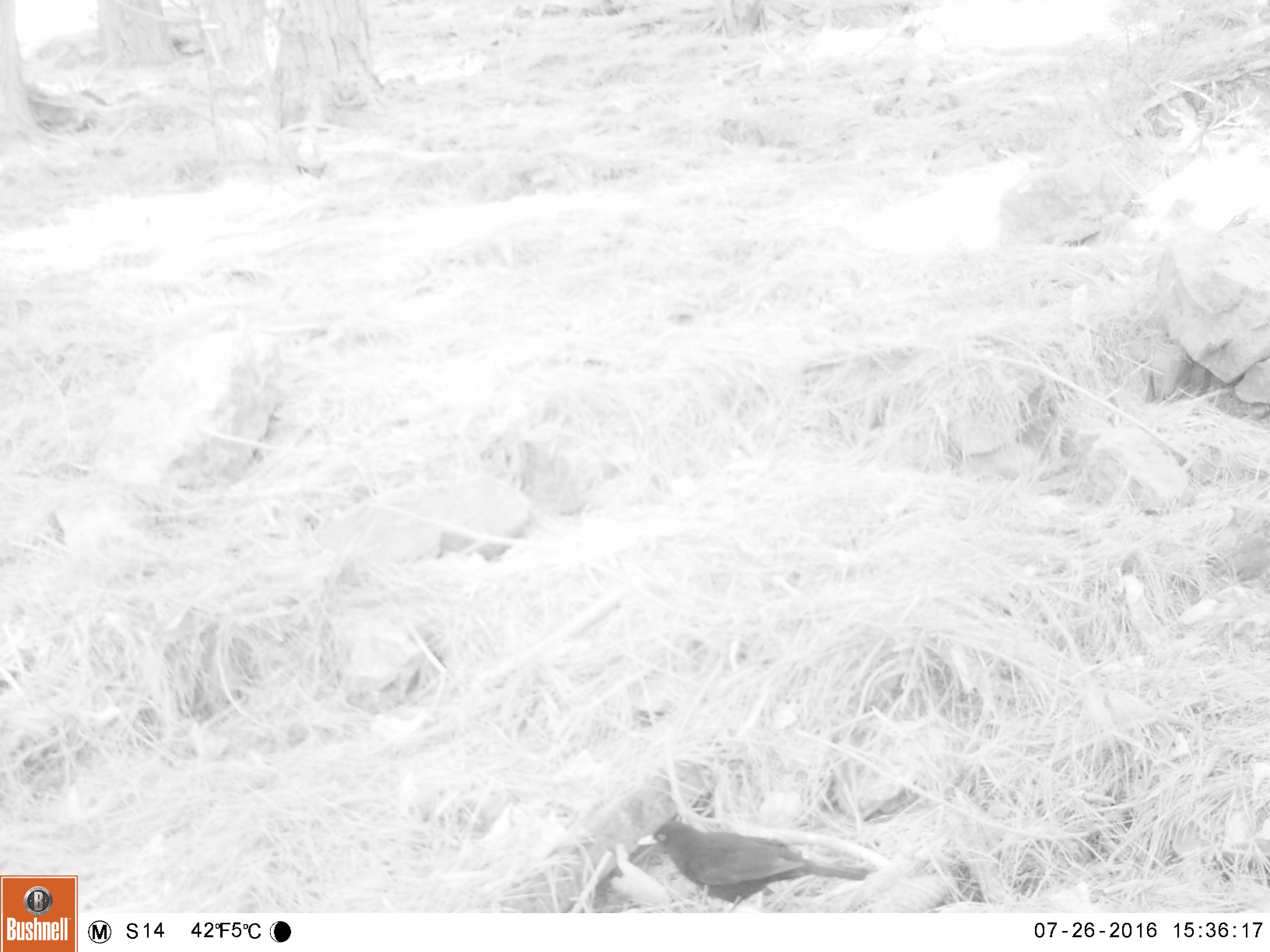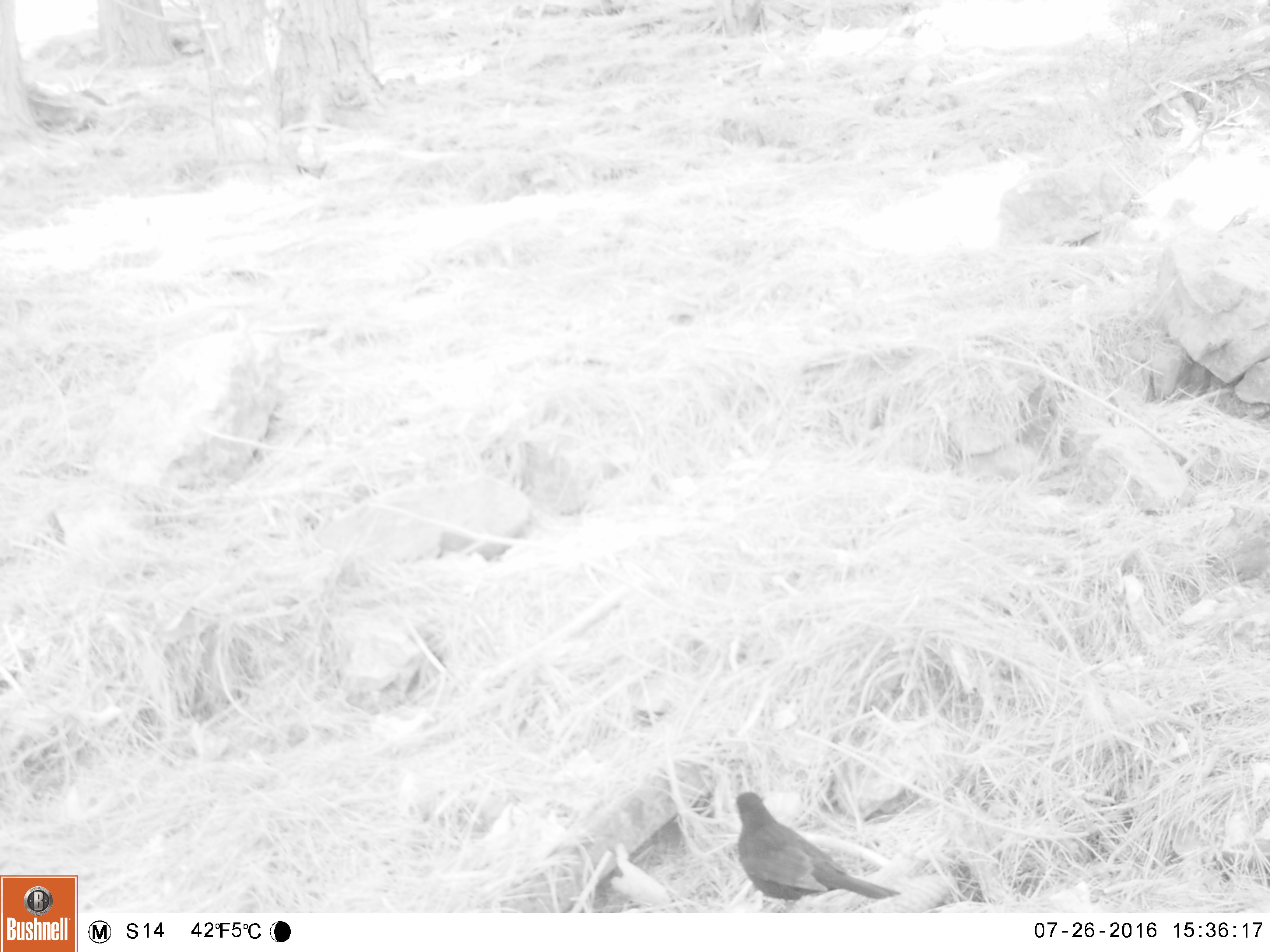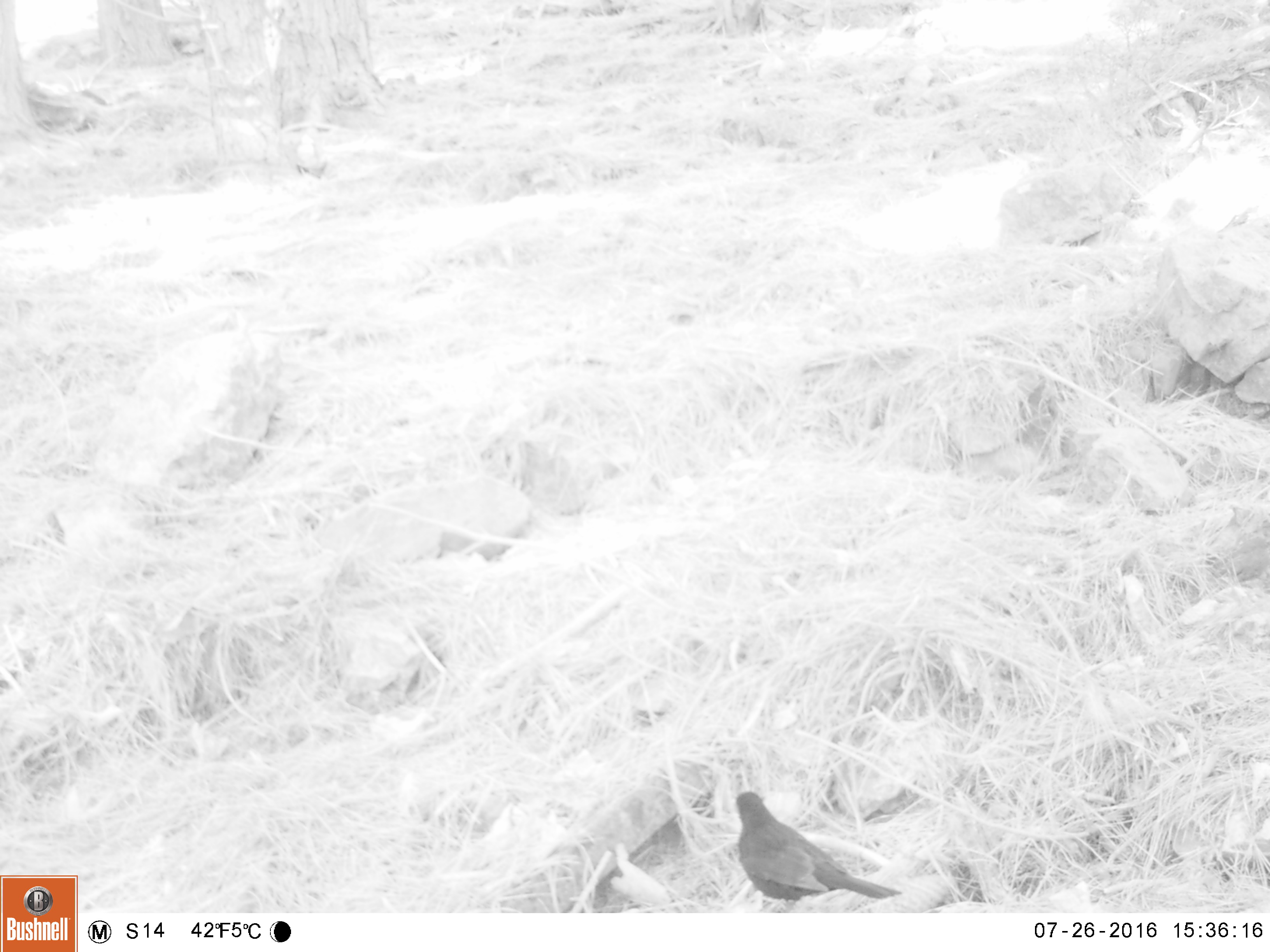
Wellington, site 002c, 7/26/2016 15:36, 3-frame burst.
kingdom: Animalia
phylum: Chordata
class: Aves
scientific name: Aves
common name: bird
Bird (Aves).